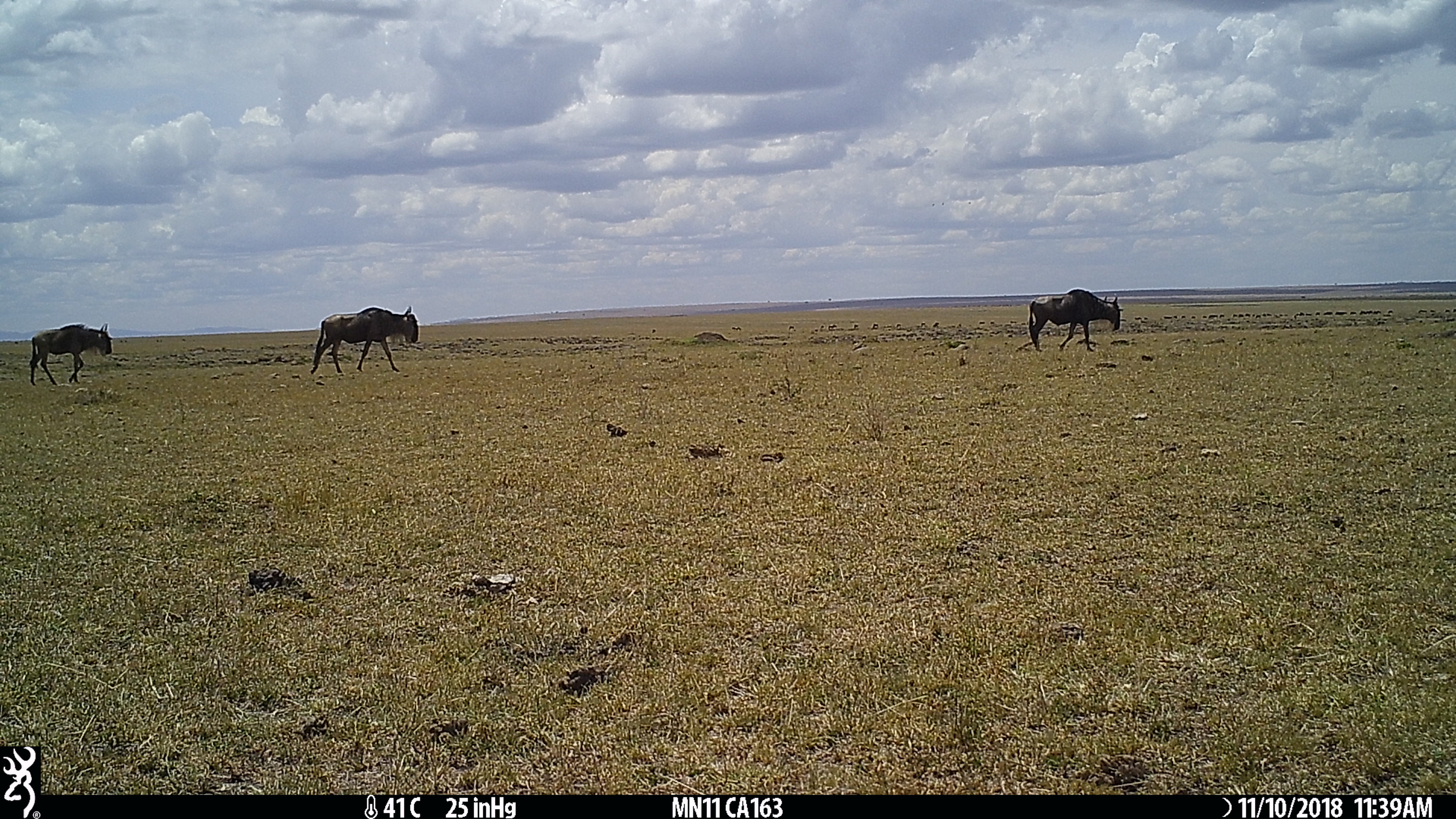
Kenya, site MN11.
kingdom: Animalia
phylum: Chordata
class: Mammalia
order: Artiodactyla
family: Bovidae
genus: Connochaetes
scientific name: Connochaetes taurinus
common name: blue wildebeest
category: wildebeest